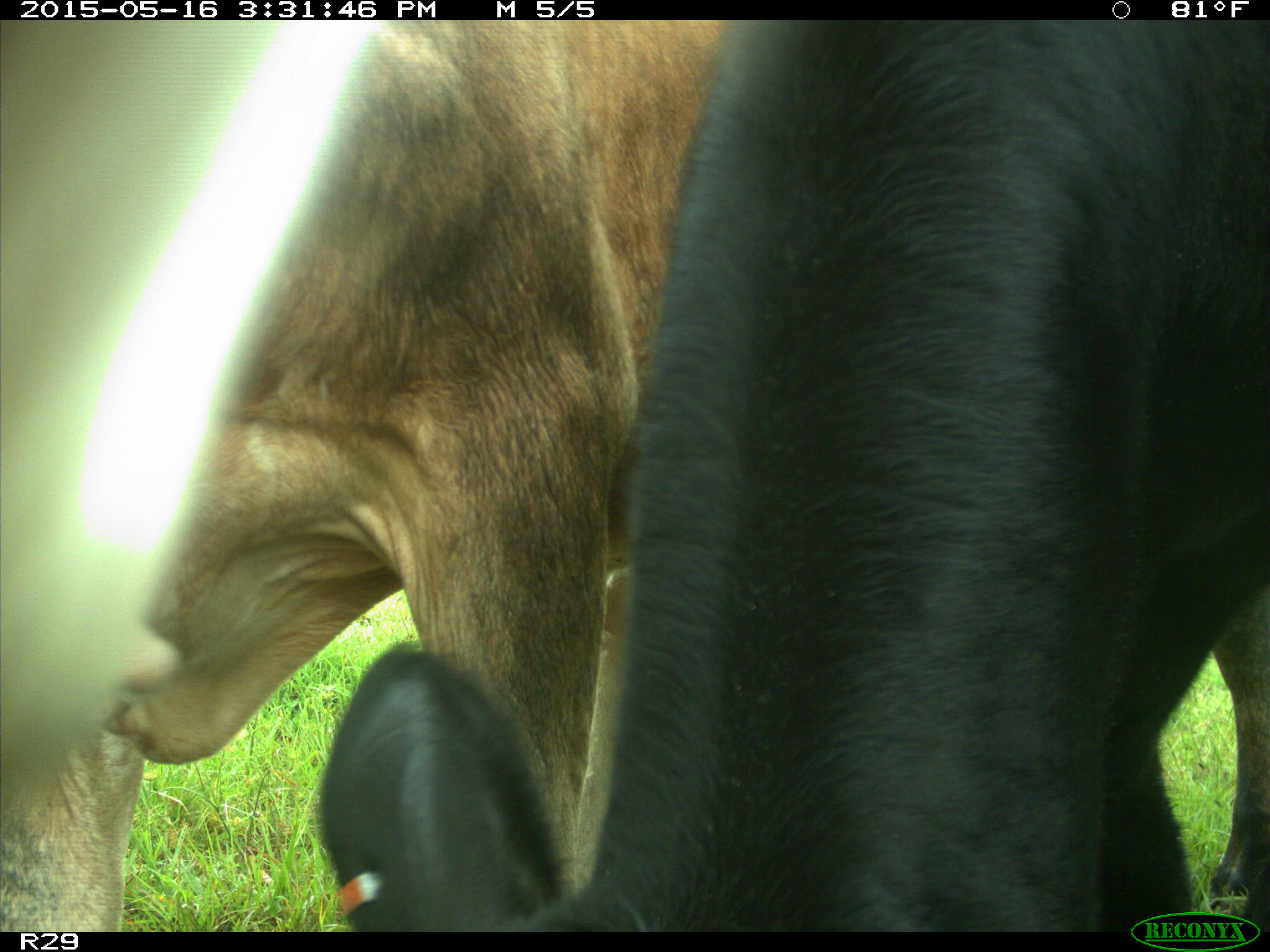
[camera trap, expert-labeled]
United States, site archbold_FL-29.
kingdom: Animalia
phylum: Chordata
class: Mammalia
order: Artiodactyla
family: Bovidae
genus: Bos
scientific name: Bos taurus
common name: domestic cow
Bos taurus (domestic cow).